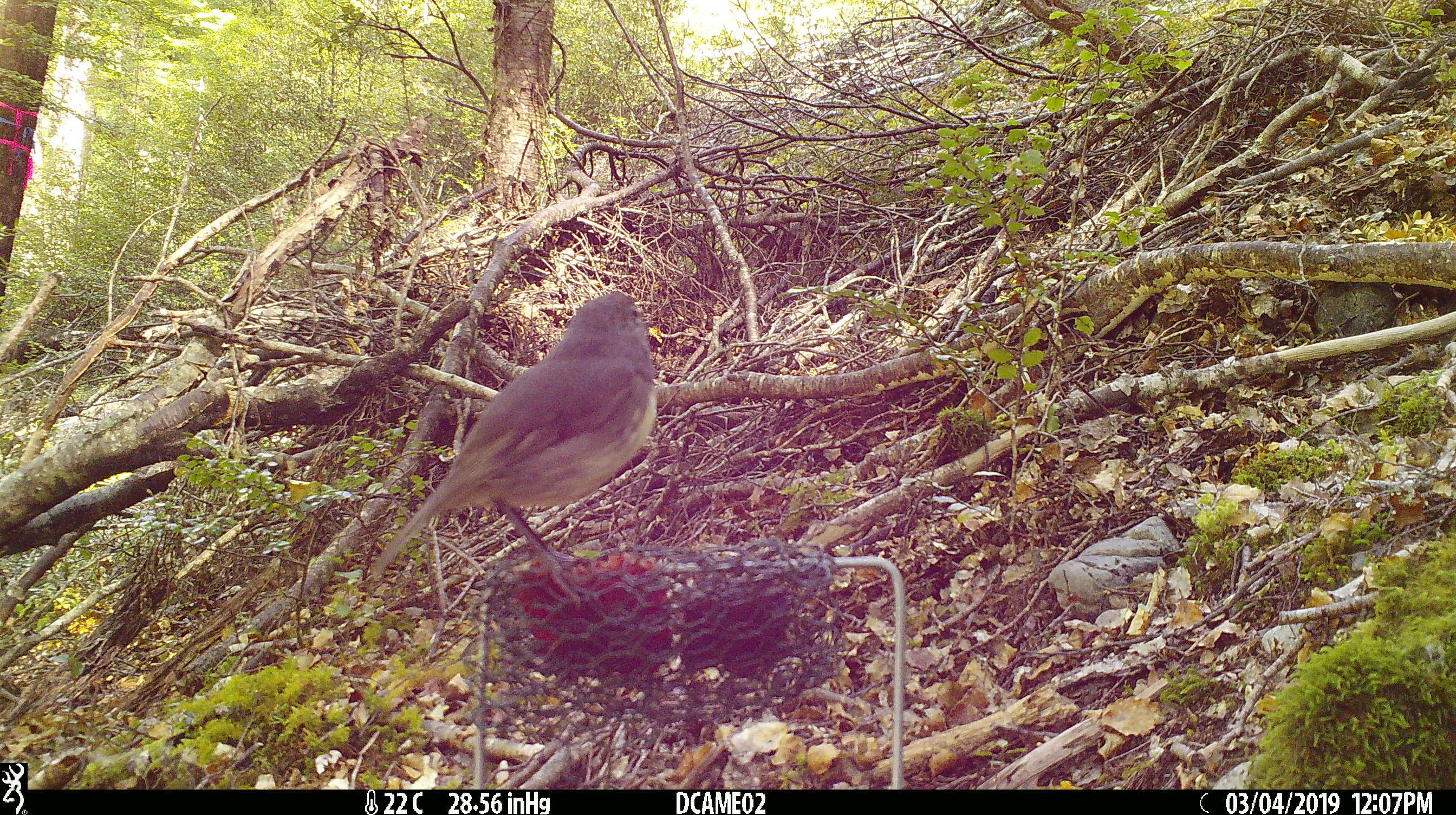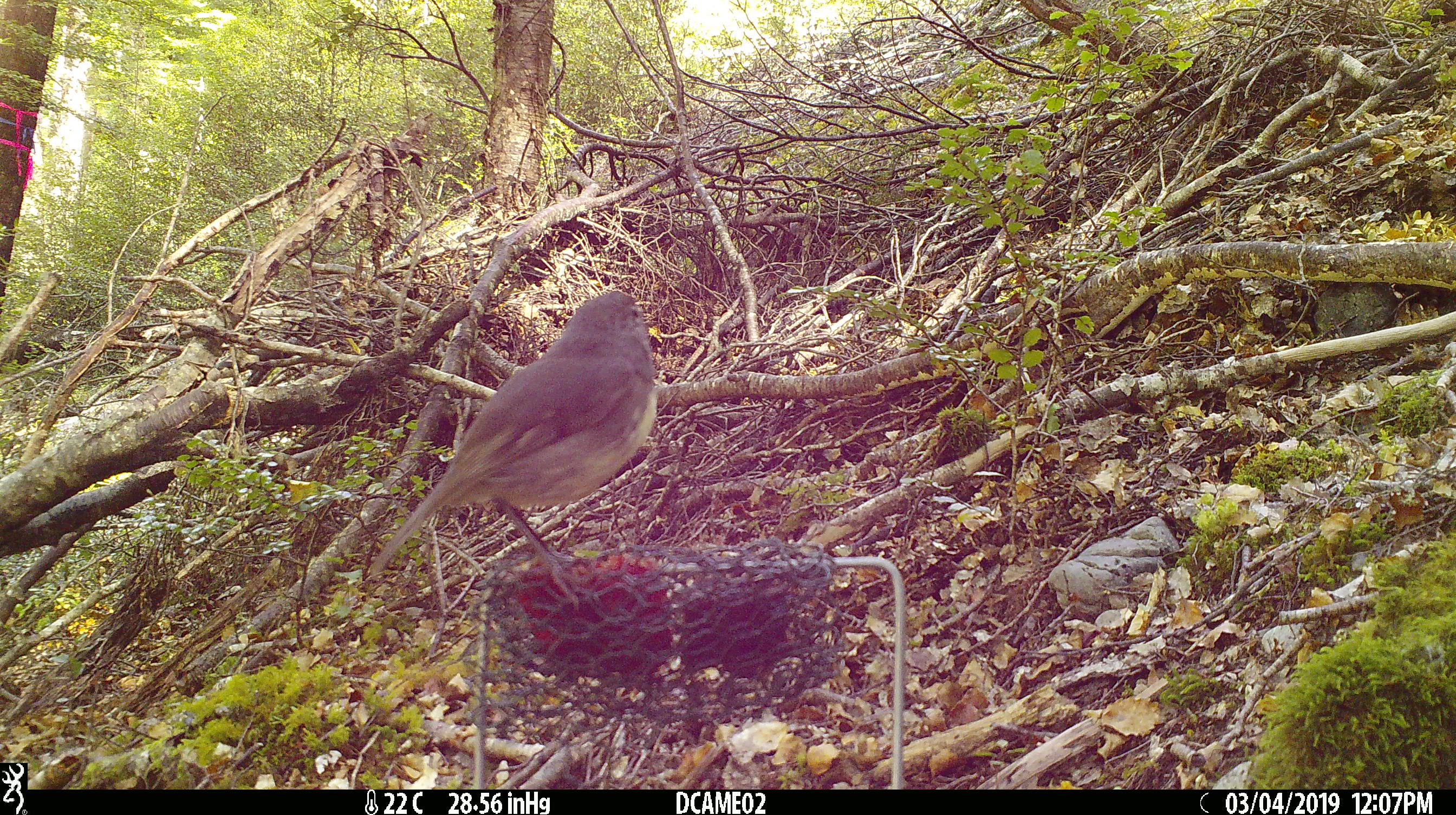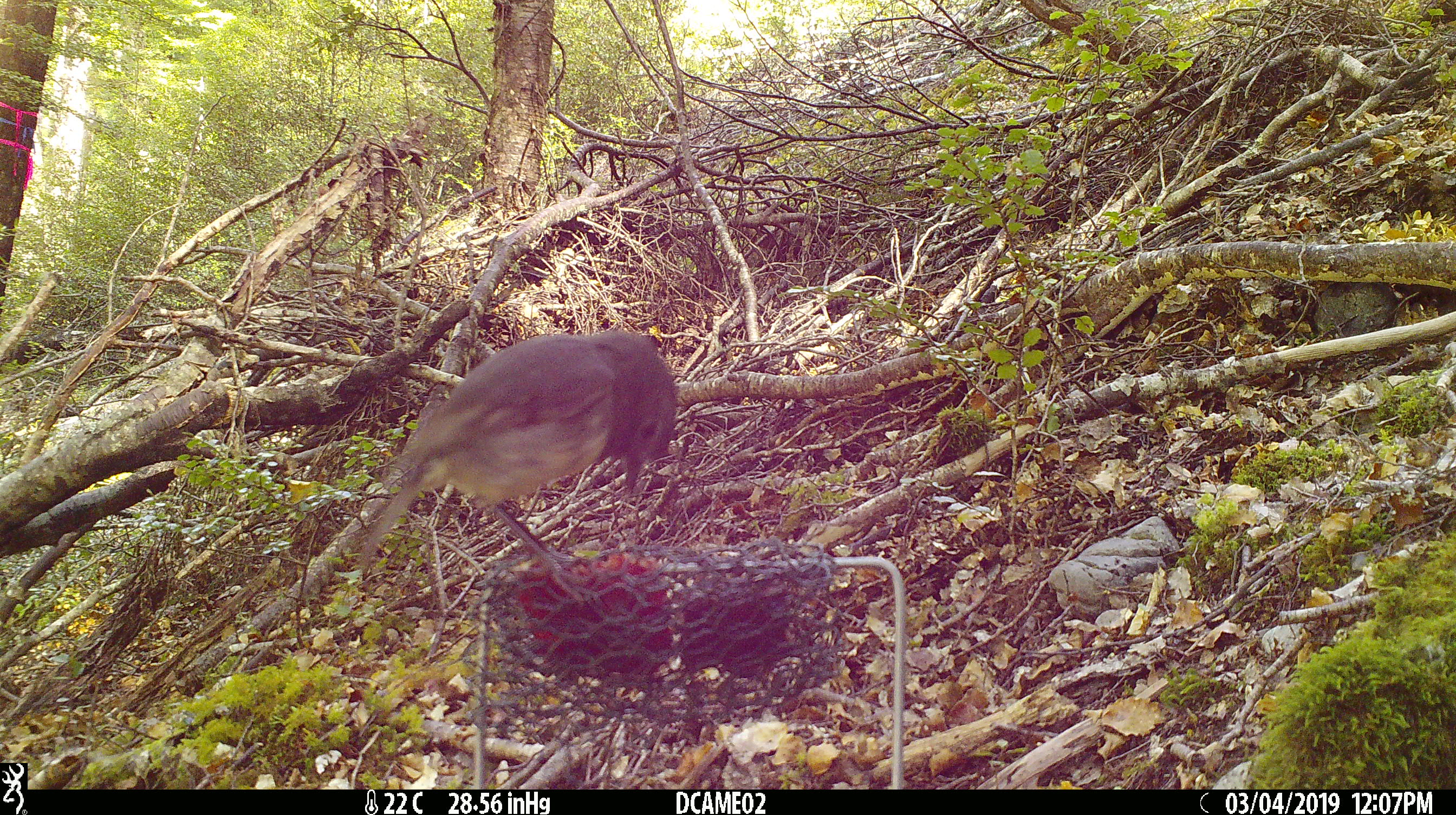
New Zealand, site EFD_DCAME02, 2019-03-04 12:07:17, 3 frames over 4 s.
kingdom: Animalia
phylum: Chordata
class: Aves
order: Passeriformes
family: Petroicidae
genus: Petroica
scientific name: Petroica australis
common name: new zealand robin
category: robin